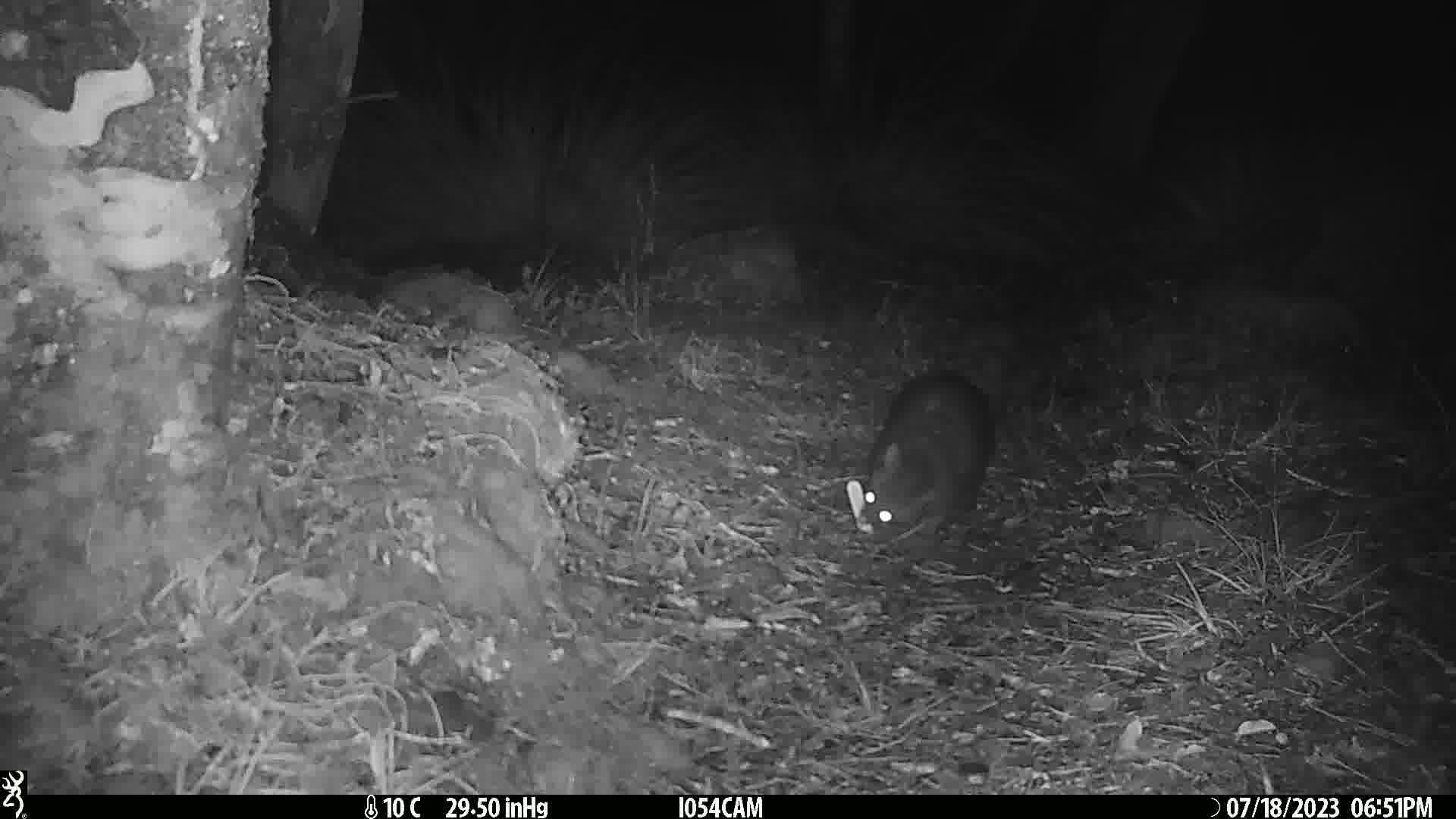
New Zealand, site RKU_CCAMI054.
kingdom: Animalia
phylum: Chordata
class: Mammalia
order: Diprotodontia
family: Phalangeridae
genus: Trichosurus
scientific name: Trichosurus vulpecula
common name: common brushtail possum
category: possum